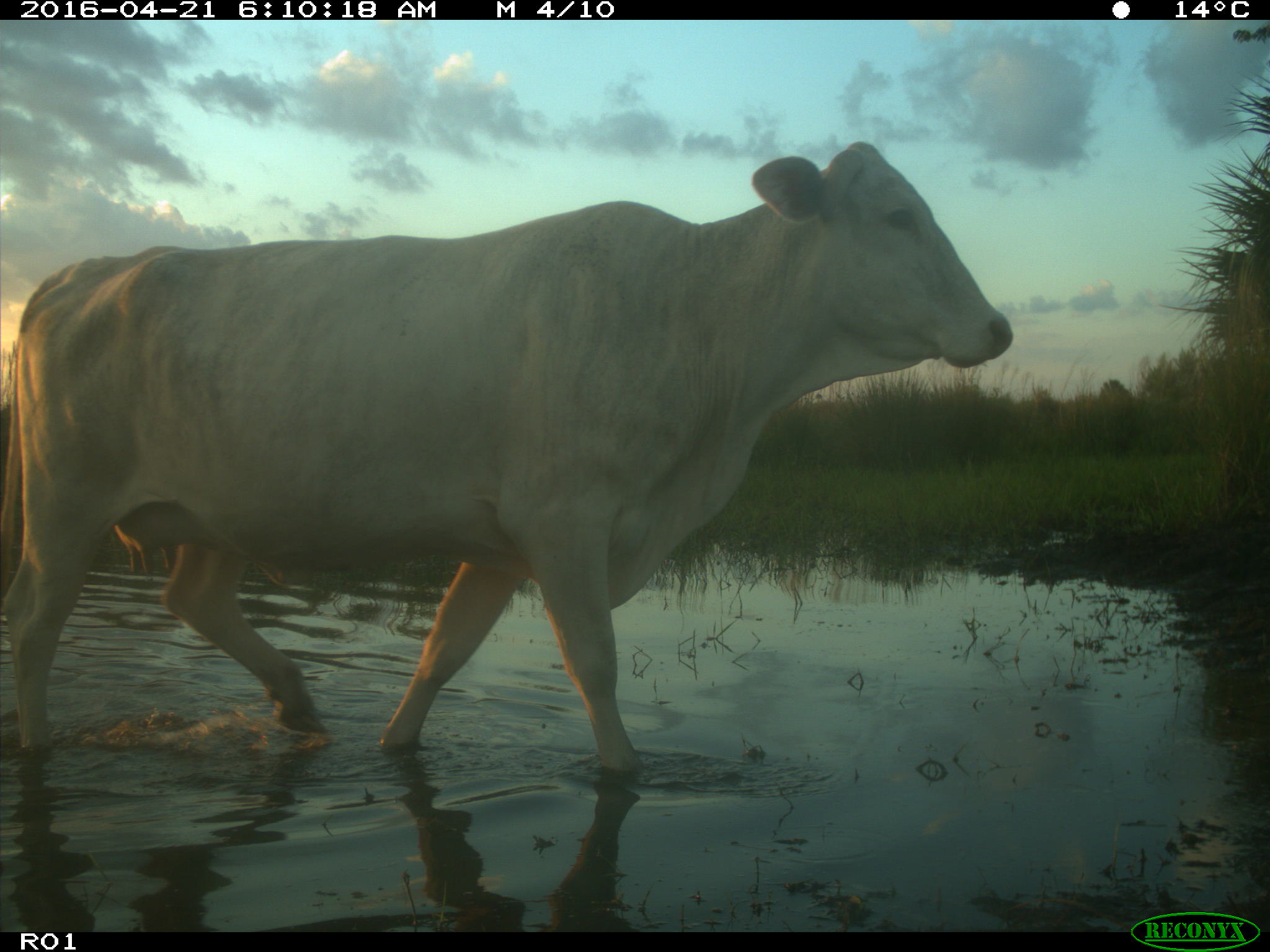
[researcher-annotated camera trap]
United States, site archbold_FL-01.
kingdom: Animalia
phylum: Chordata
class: Mammalia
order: Artiodactyla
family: Bovidae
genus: Bos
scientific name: Bos taurus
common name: domestic cow